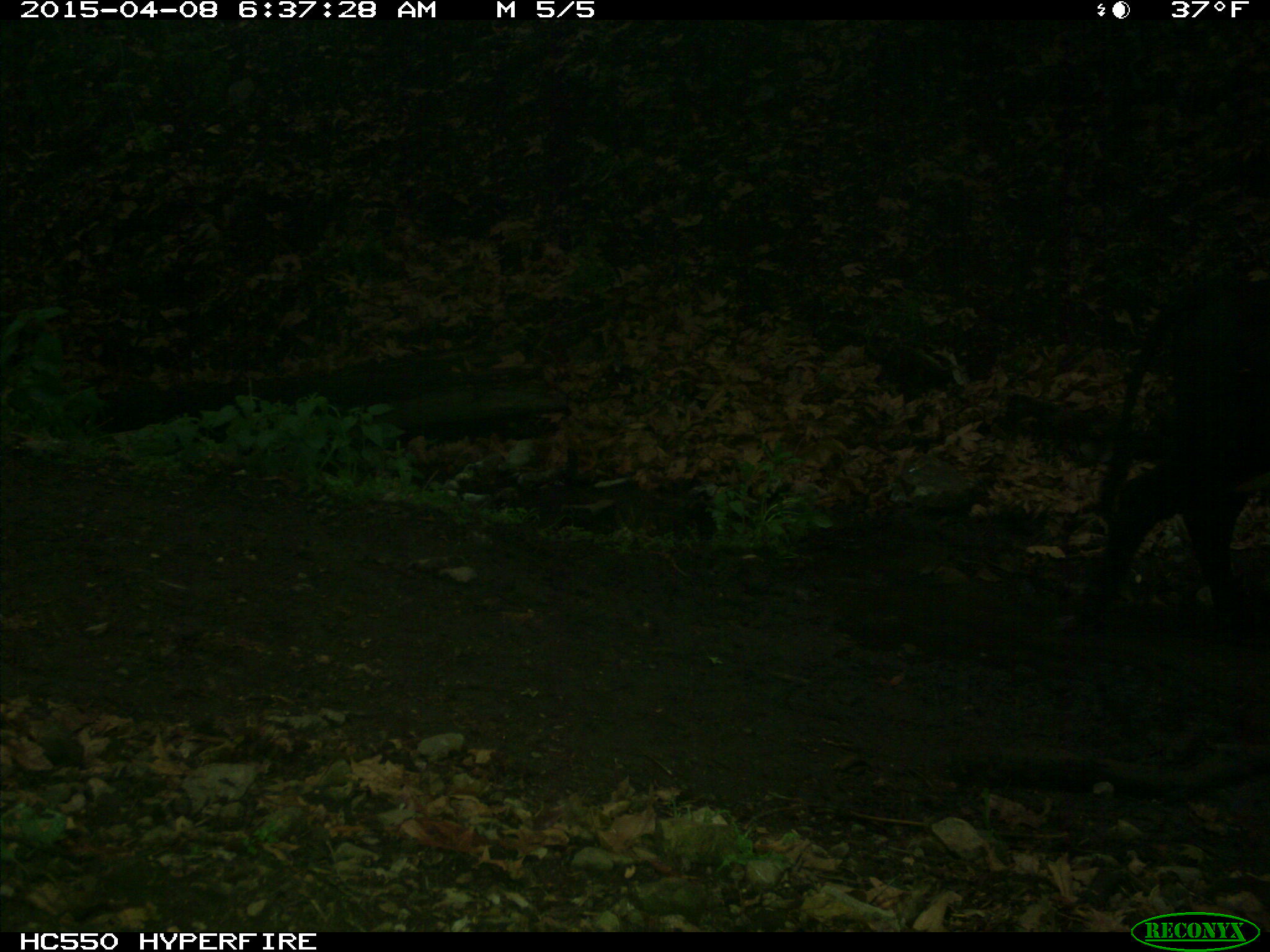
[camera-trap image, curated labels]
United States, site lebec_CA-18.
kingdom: Animalia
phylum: Chordata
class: Mammalia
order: Artiodactyla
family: Bovidae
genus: Bos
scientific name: Bos taurus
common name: domestic cow